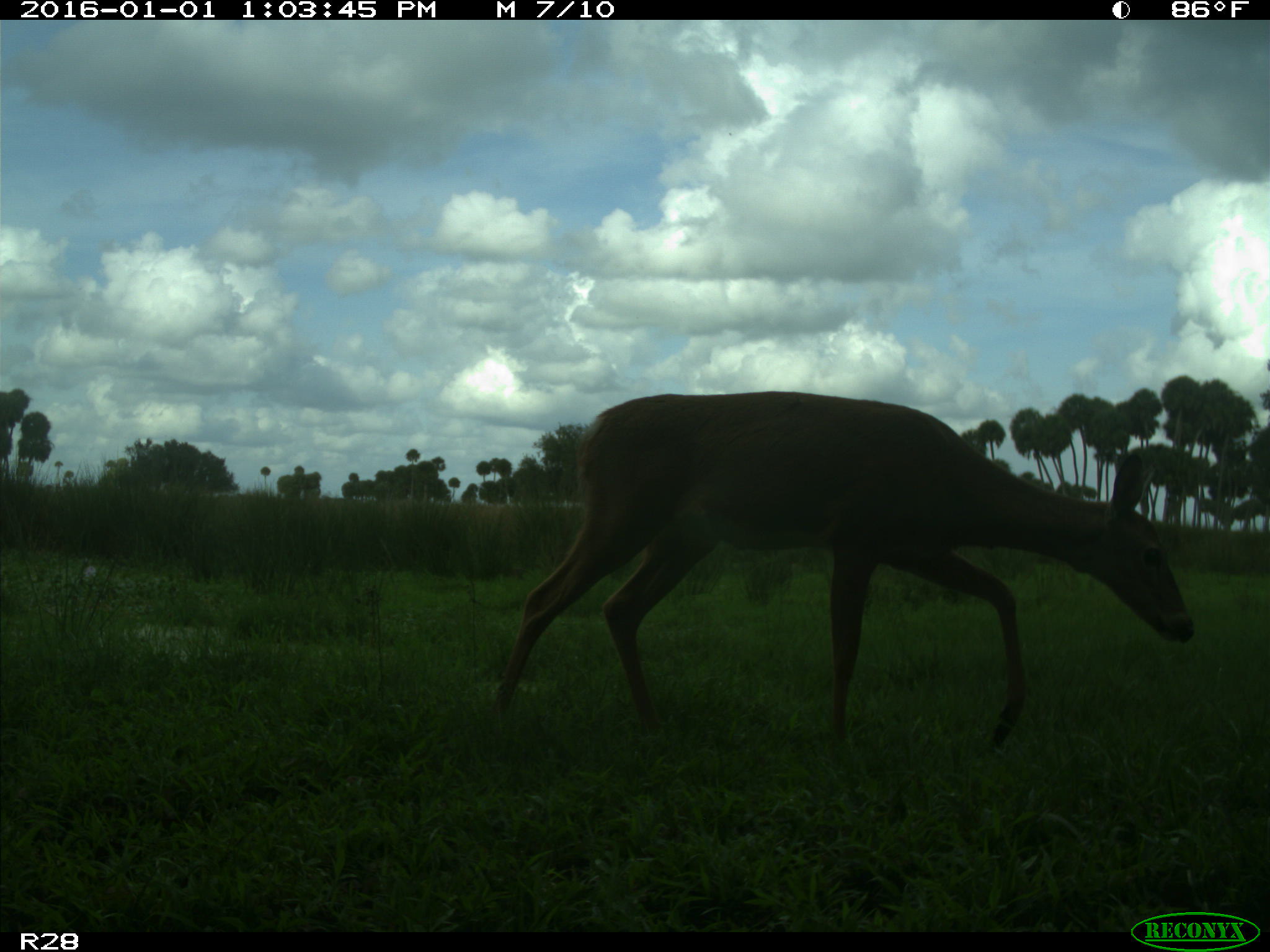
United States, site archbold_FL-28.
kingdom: Animalia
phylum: Chordata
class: Mammalia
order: Artiodactyla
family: Cervidae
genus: Odocoileus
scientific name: Odocoileus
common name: deer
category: unidentified deer